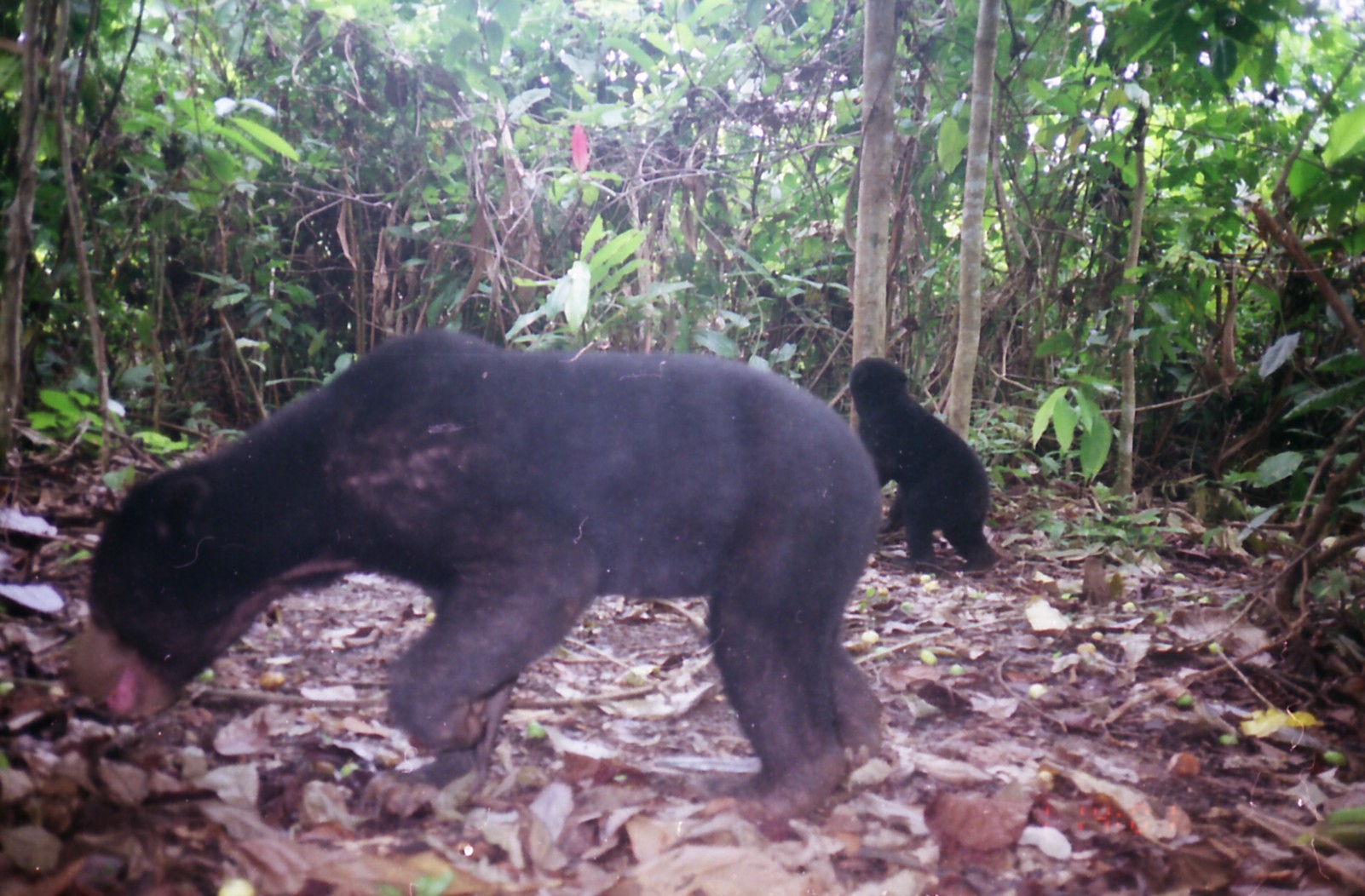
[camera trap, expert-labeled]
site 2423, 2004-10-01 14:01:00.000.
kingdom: Animalia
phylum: Chordata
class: Mammalia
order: Carnivora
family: Ursidae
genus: Helarctos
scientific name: Helarctos malayanus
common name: sun bear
Helarctos malayanus (sun bear), count 2.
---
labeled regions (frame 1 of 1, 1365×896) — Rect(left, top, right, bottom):
helarctos malayanus: Rect(62, 322, 886, 827); Rect(847, 356, 1003, 575)